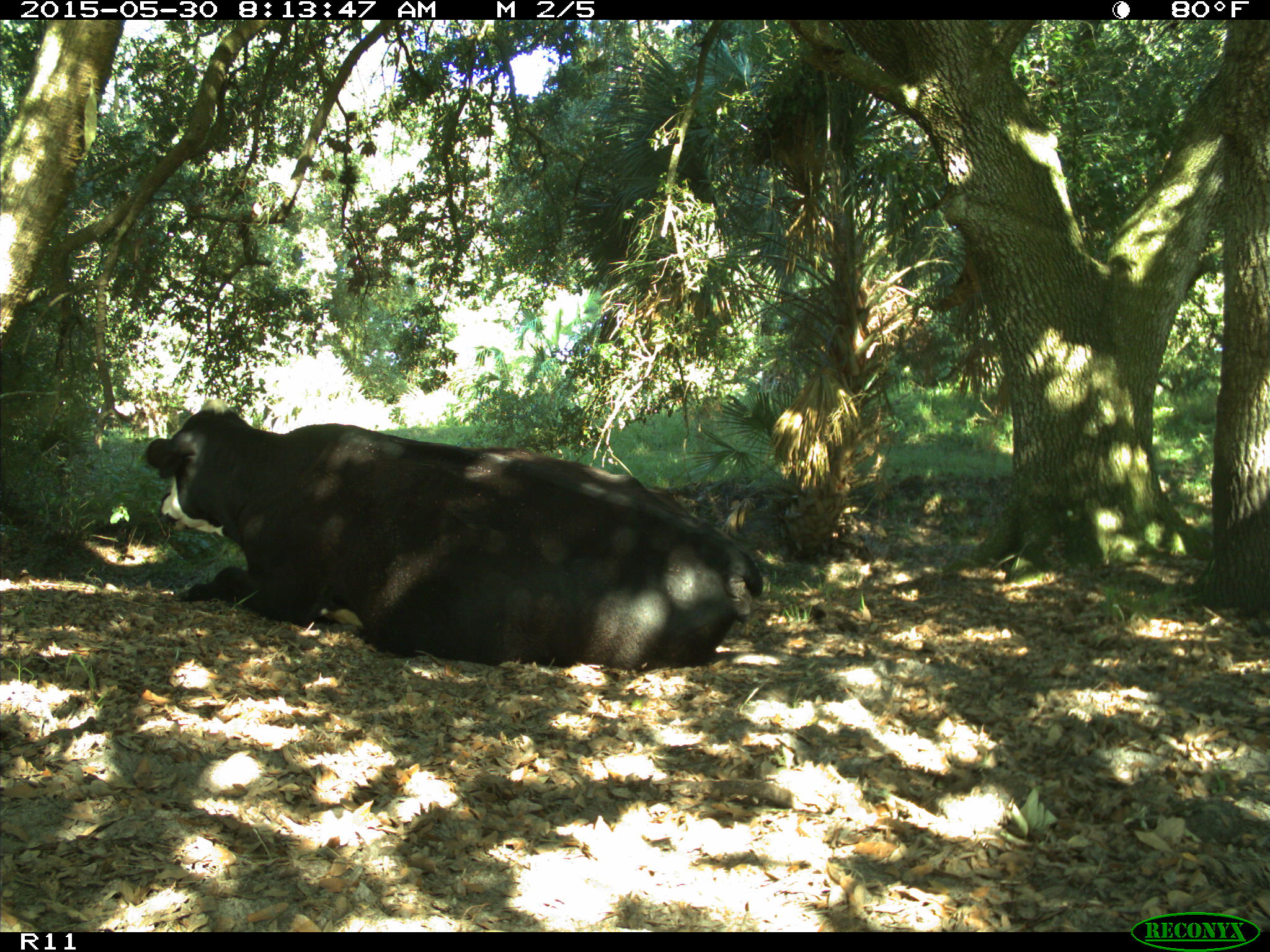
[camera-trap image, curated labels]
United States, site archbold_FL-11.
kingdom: Animalia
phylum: Chordata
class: Mammalia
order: Artiodactyla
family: Bovidae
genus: Bos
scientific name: Bos taurus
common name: domestic cow